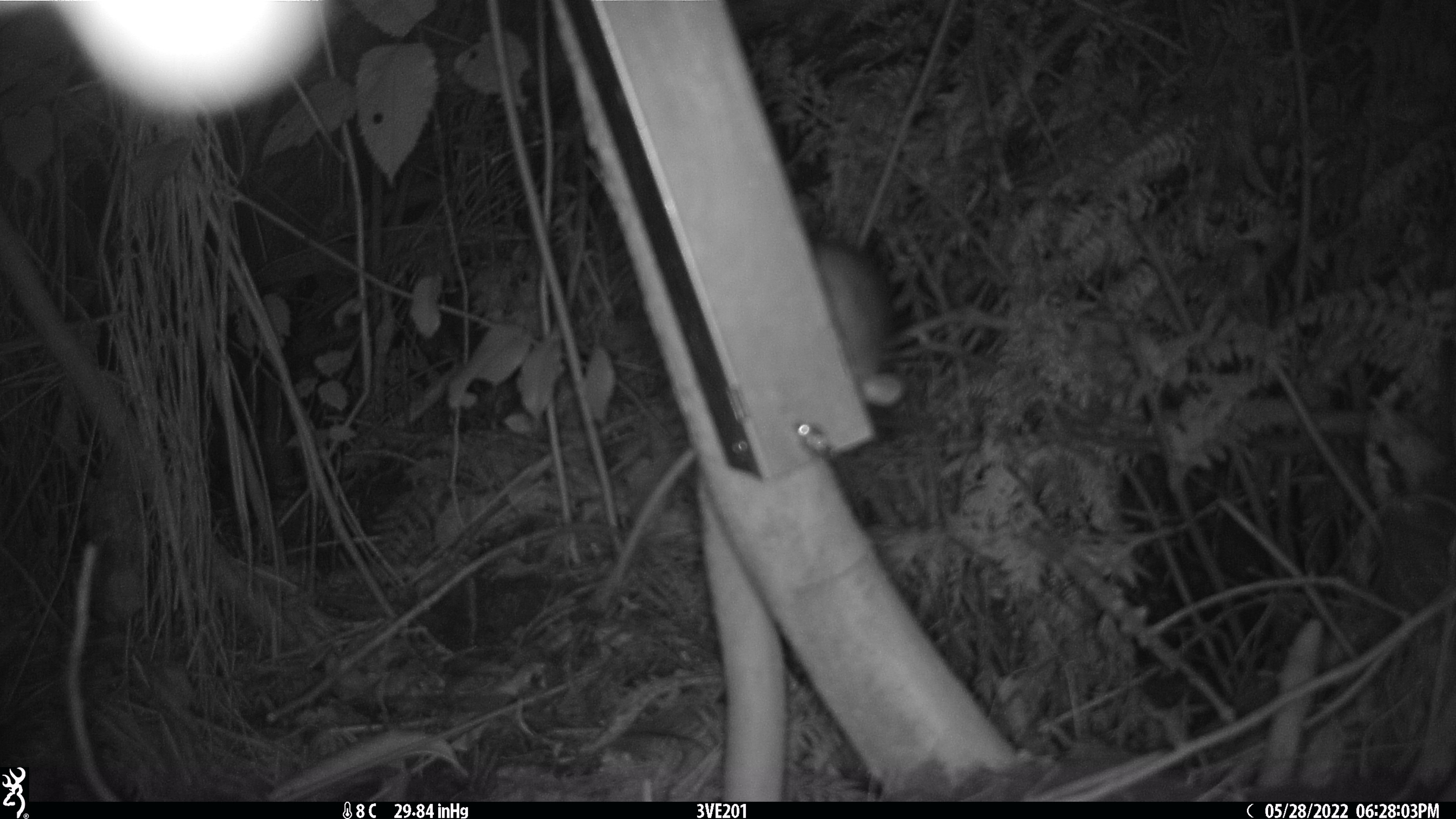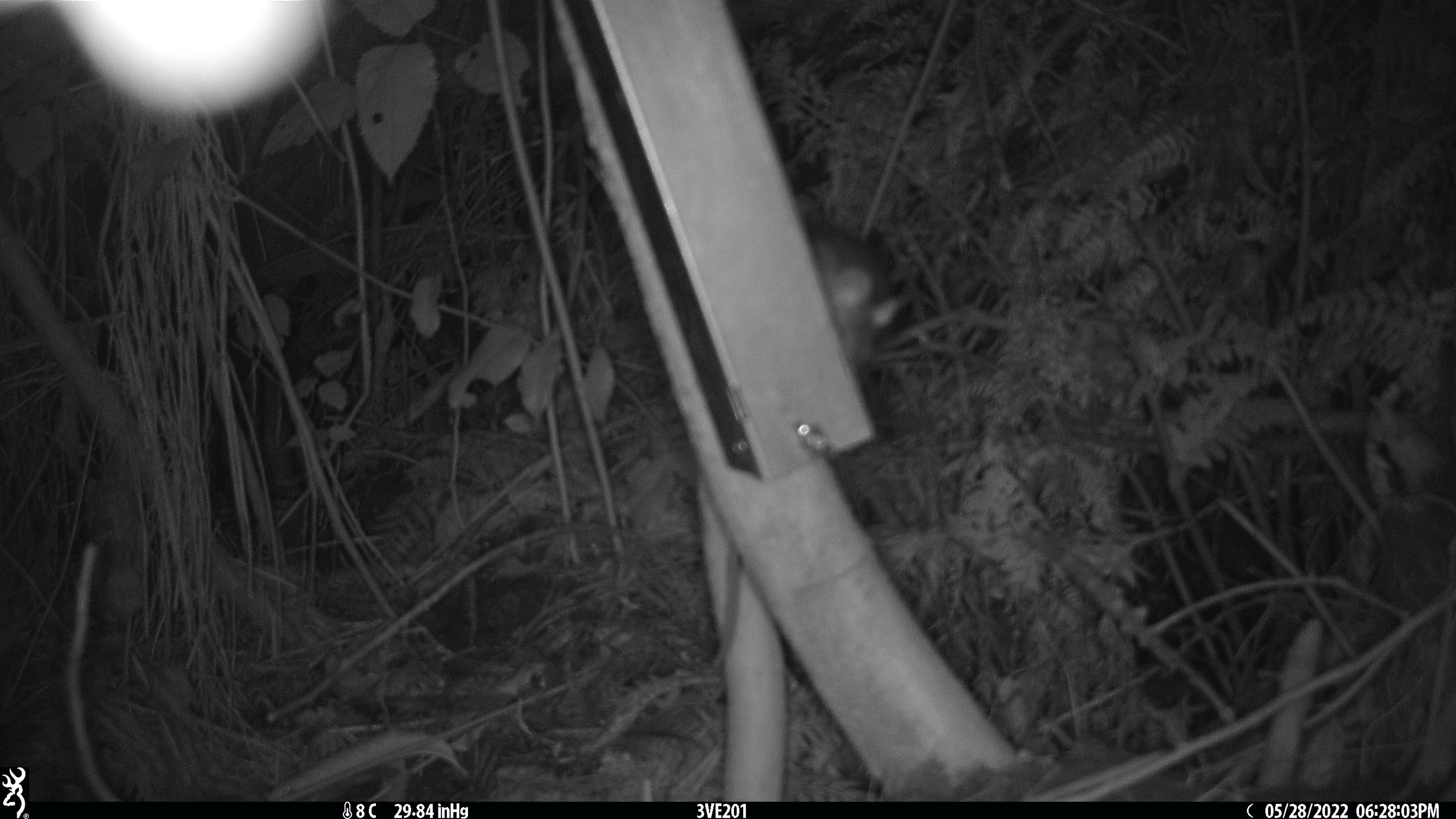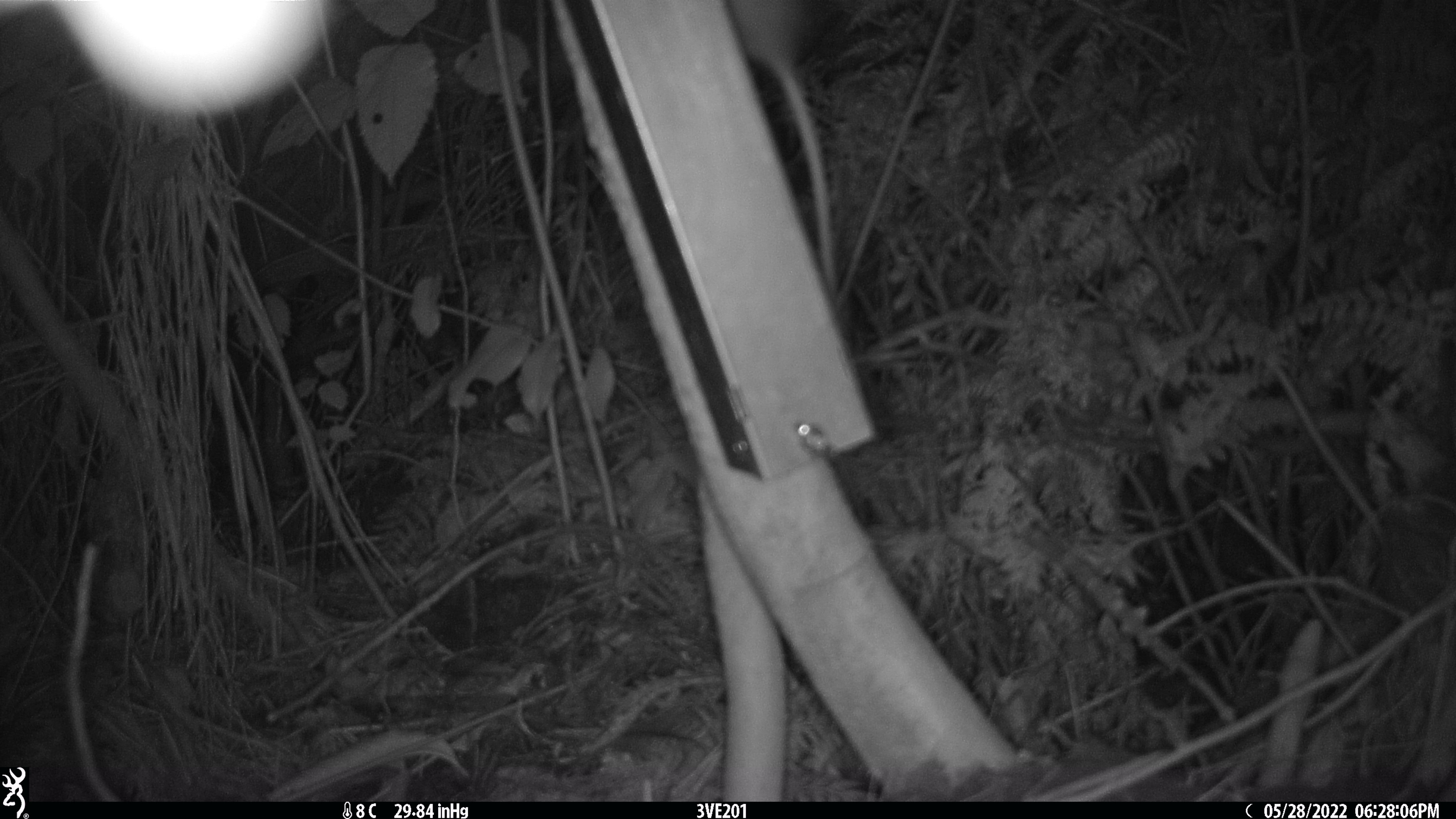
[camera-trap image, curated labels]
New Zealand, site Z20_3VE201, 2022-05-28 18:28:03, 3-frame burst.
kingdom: Animalia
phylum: Chordata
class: Mammalia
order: Rodentia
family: Muridae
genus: Rattus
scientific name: Rattus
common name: rat